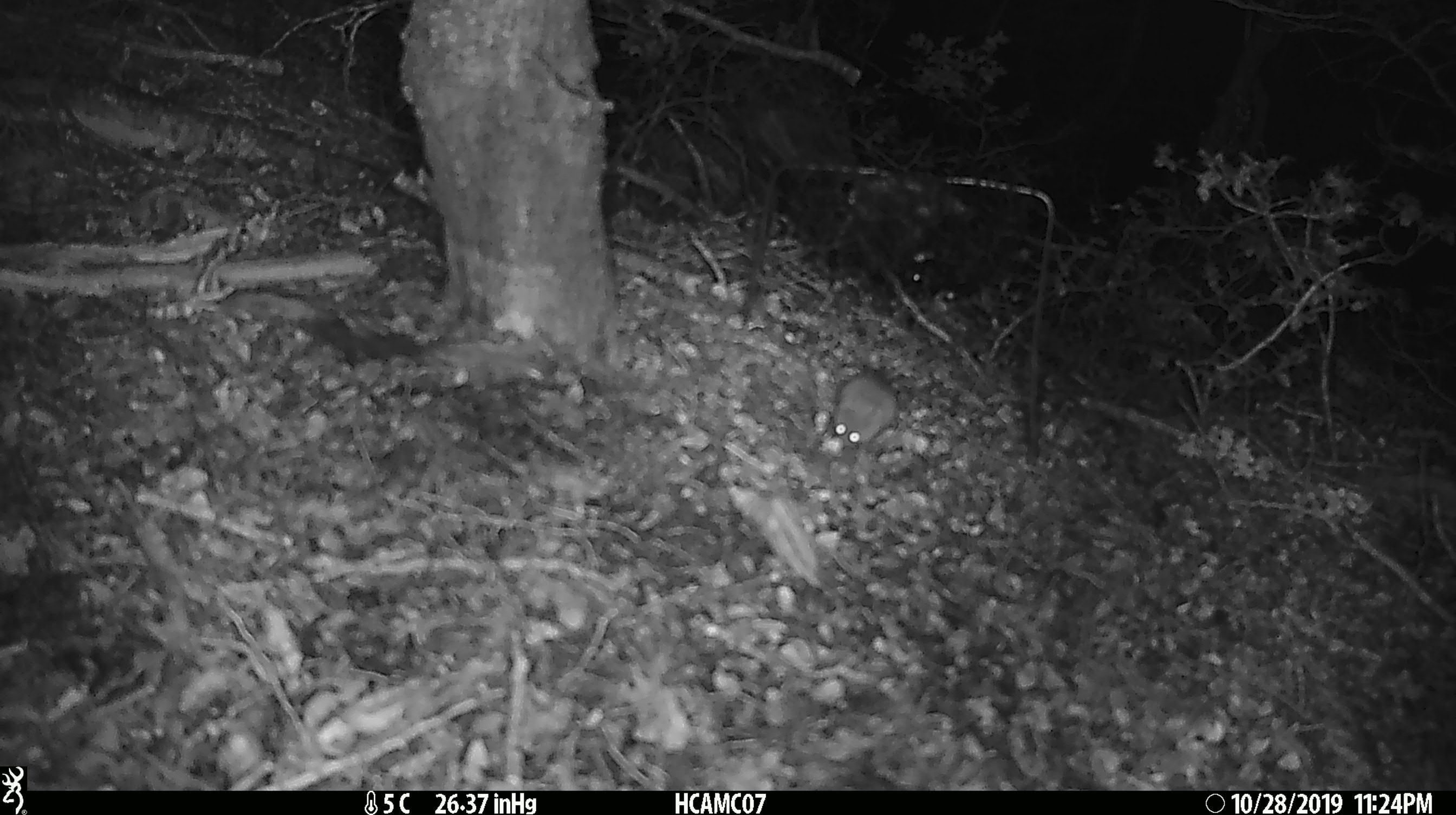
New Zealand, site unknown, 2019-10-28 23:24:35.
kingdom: Animalia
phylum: Chordata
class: Mammalia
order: Rodentia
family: Muridae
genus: Mus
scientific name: Mus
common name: mouse